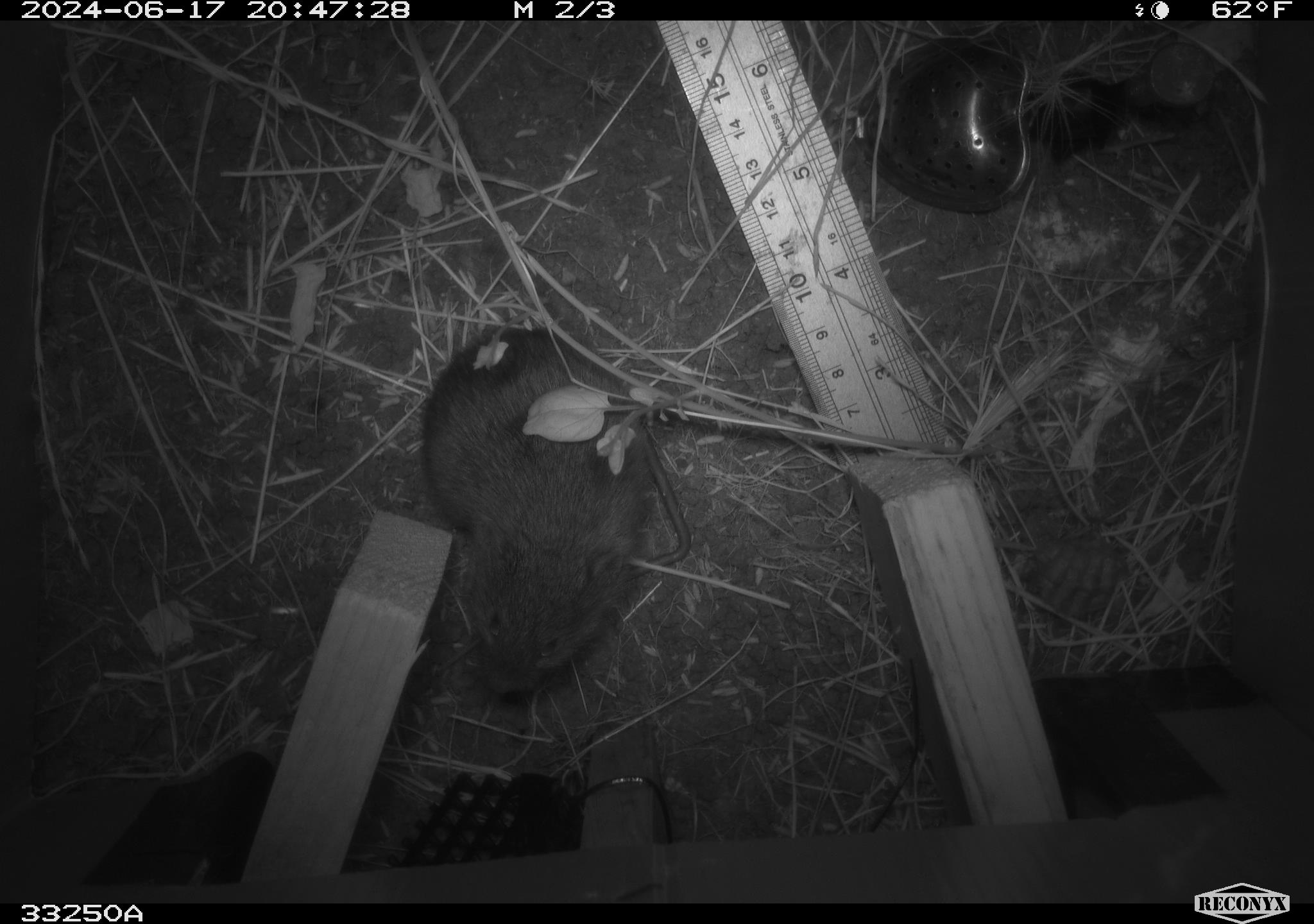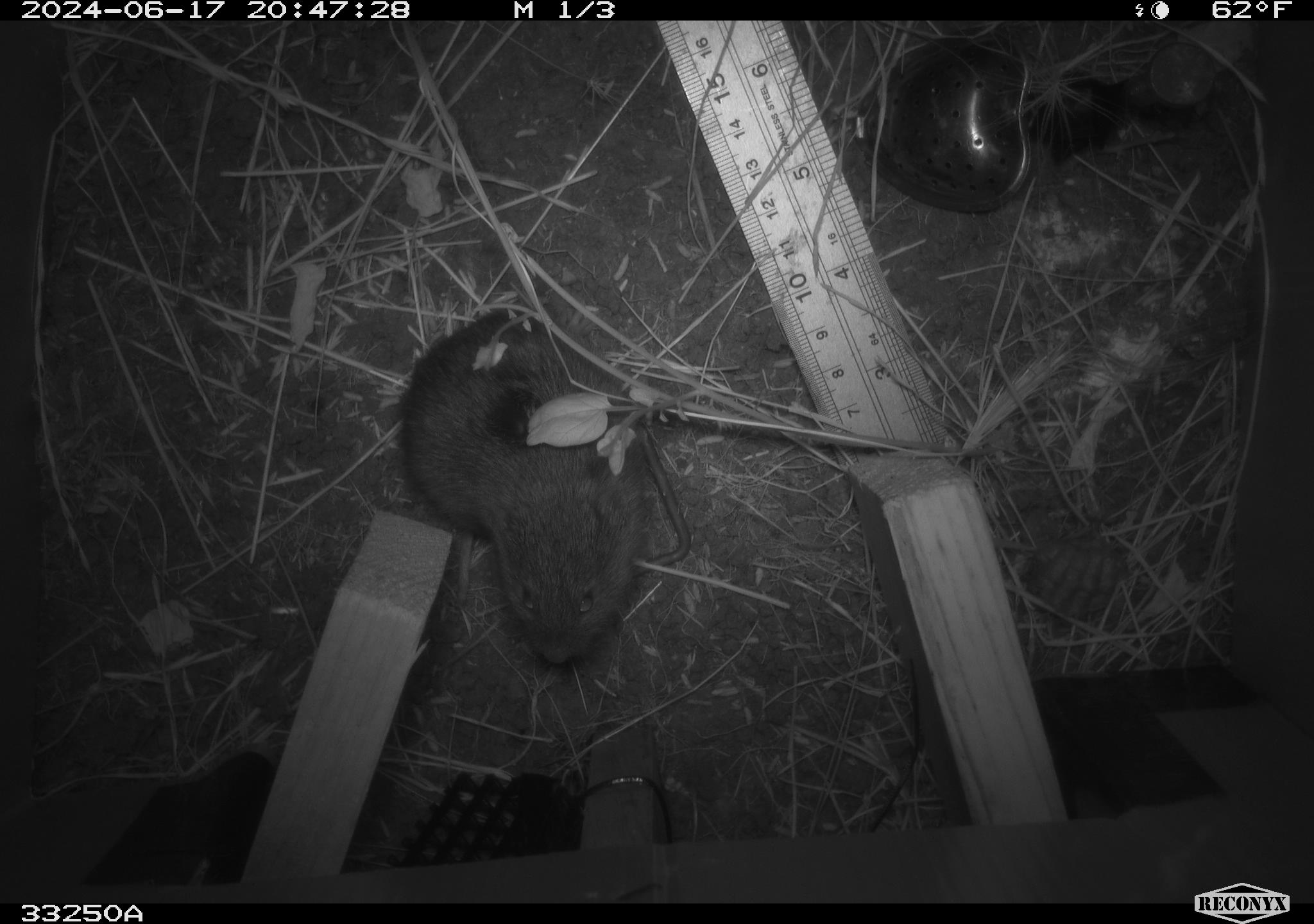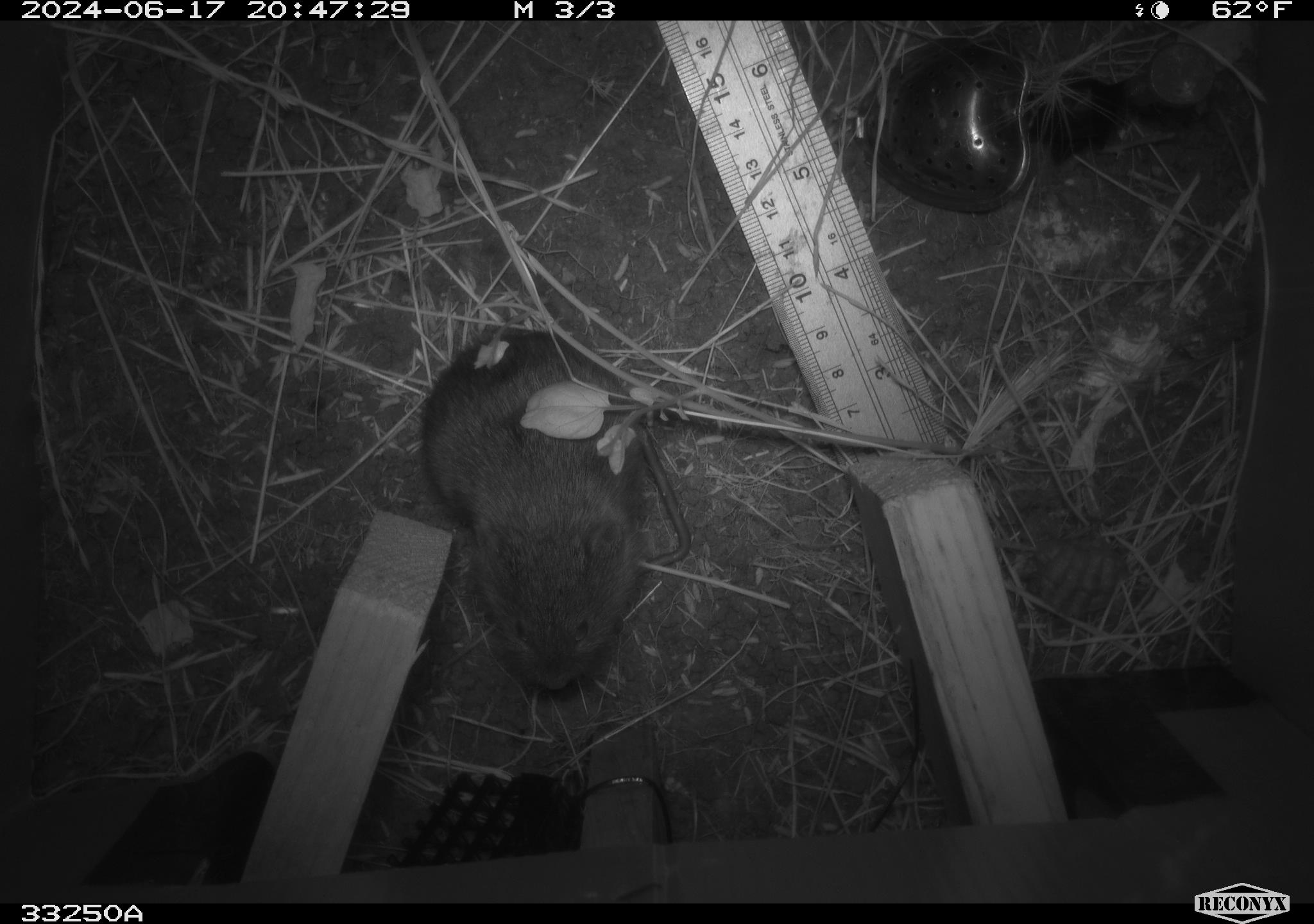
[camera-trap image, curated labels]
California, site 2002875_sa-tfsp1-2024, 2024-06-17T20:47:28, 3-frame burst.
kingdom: Animalia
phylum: Chordata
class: Mammalia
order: Rodentia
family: Cricetidae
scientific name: Arvicolinae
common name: voles, lemmings, and muskrats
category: arvicolinae subfamily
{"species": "arvicolinae subfamily (voles, lemmings, and muskrats) (Arvicolinae)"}